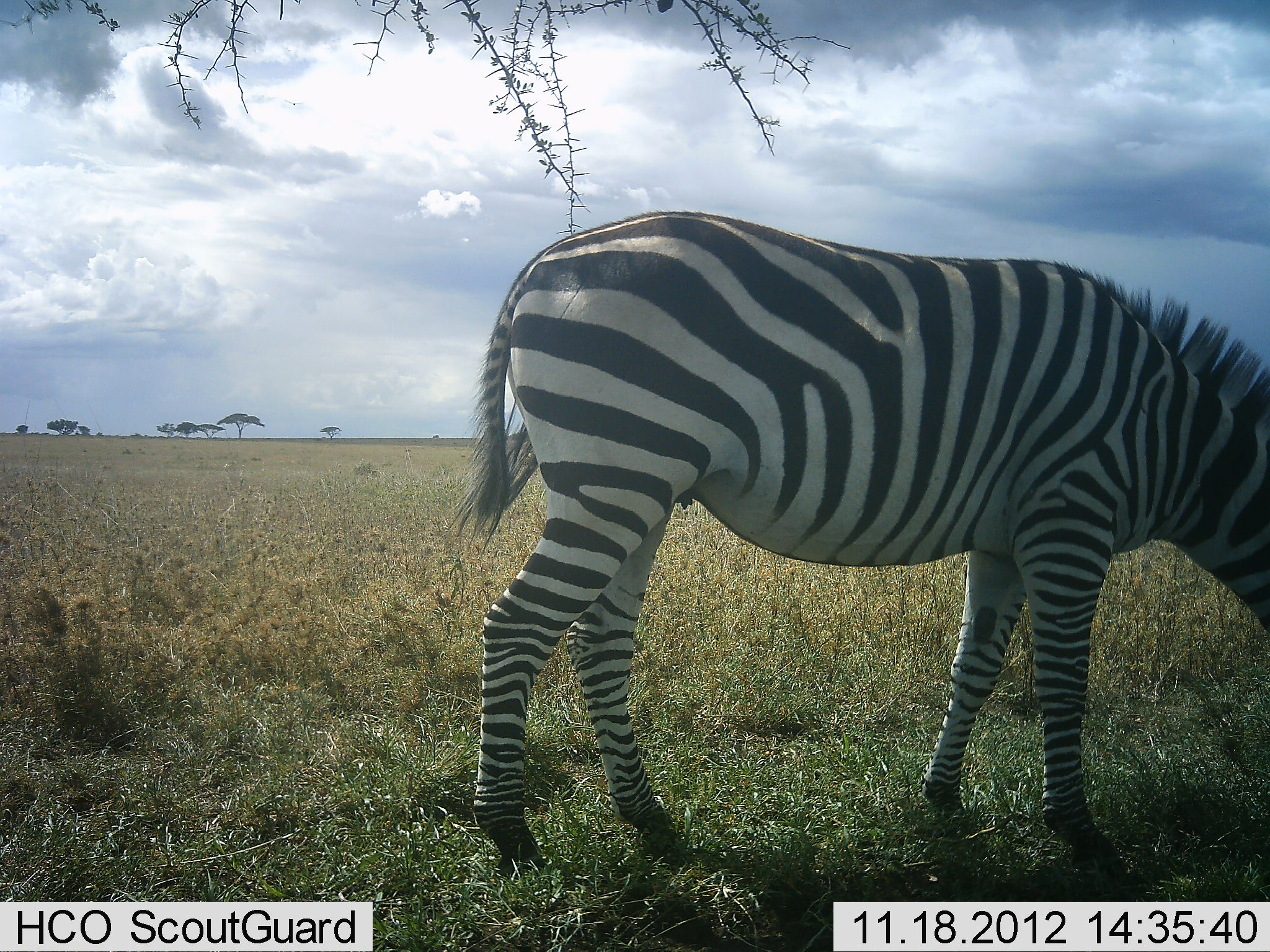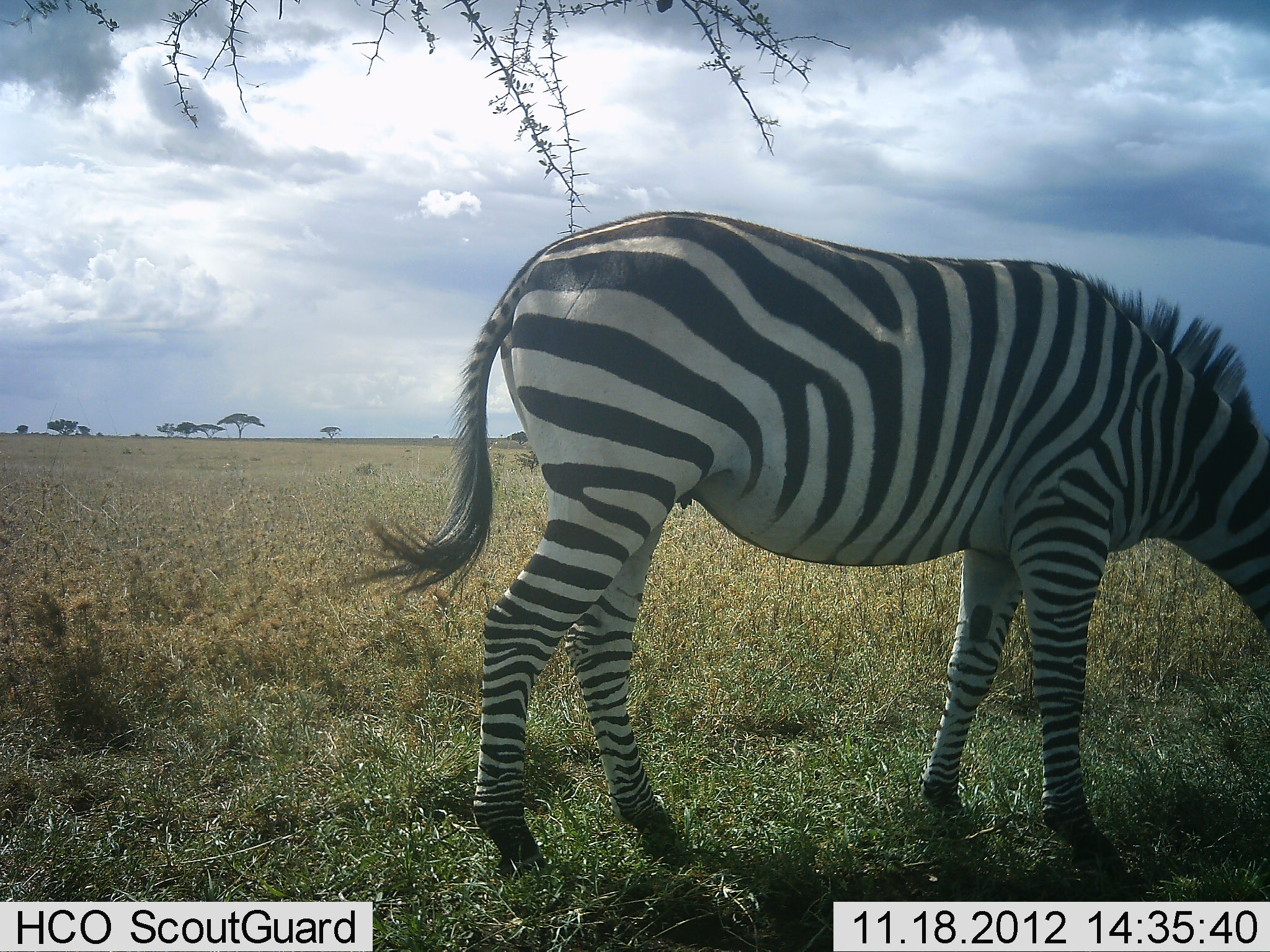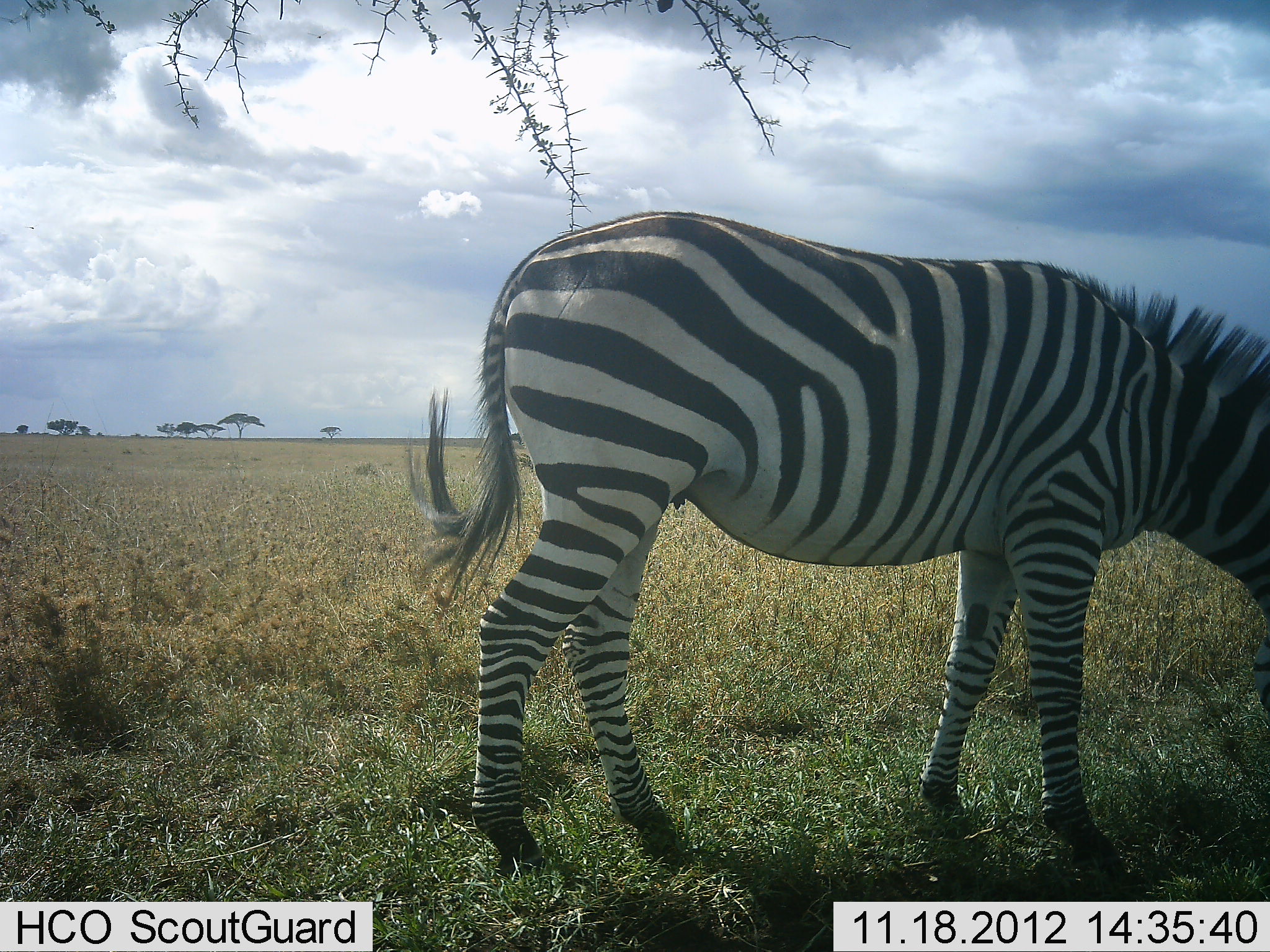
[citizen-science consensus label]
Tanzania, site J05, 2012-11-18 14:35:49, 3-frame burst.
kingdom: Animalia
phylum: Chordata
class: Mammalia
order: Perissodactyla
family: Equidae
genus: Equus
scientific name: Equus quagga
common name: plains zebra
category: zebra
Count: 1.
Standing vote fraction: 20%.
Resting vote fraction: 0%.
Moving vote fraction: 0%.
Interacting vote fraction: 0%.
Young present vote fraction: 0%.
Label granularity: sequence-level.